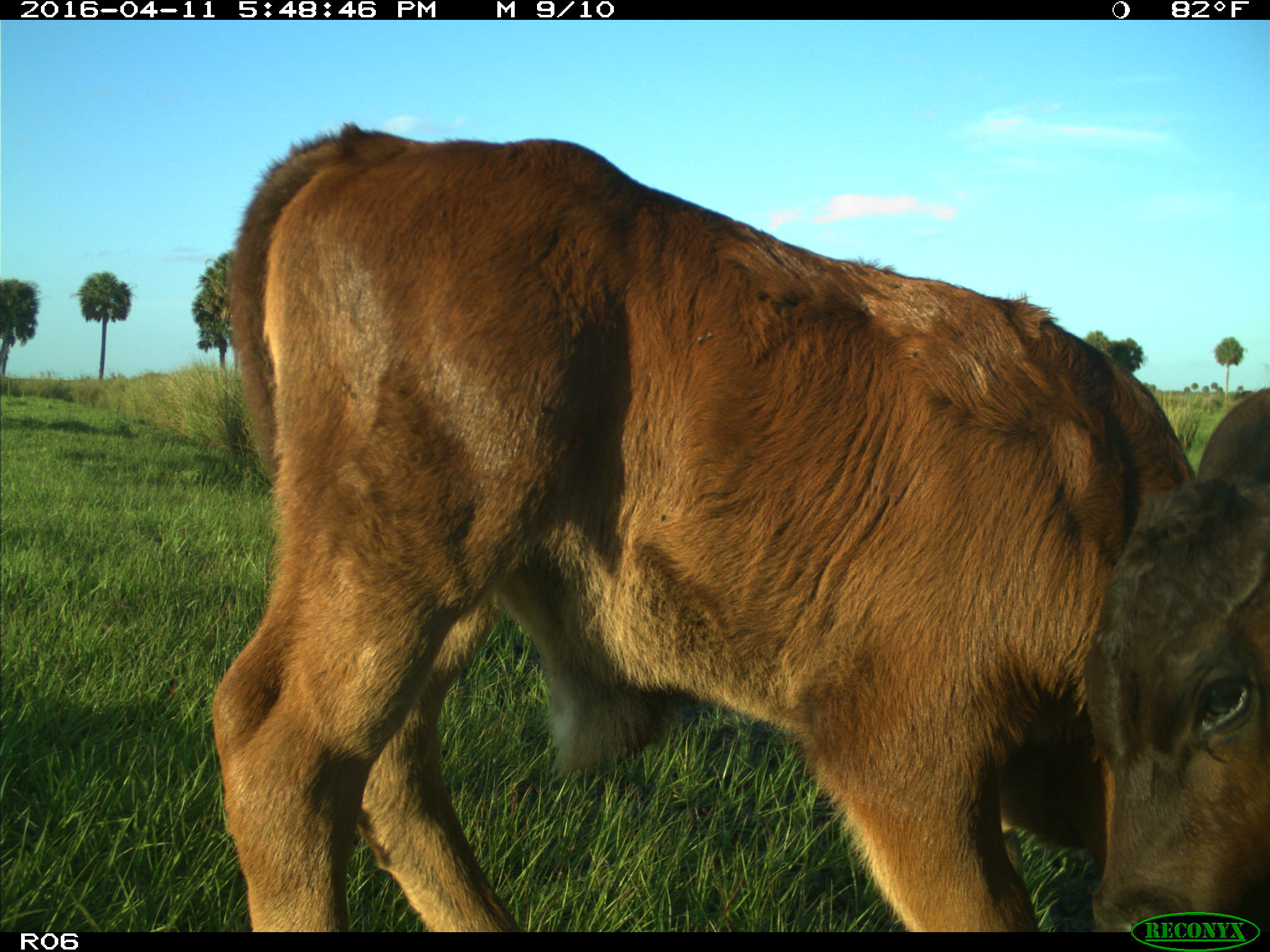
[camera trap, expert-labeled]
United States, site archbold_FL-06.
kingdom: Animalia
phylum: Chordata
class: Mammalia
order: Artiodactyla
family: Bovidae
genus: Bos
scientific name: Bos taurus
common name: domestic cow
Bos taurus (domestic cow).